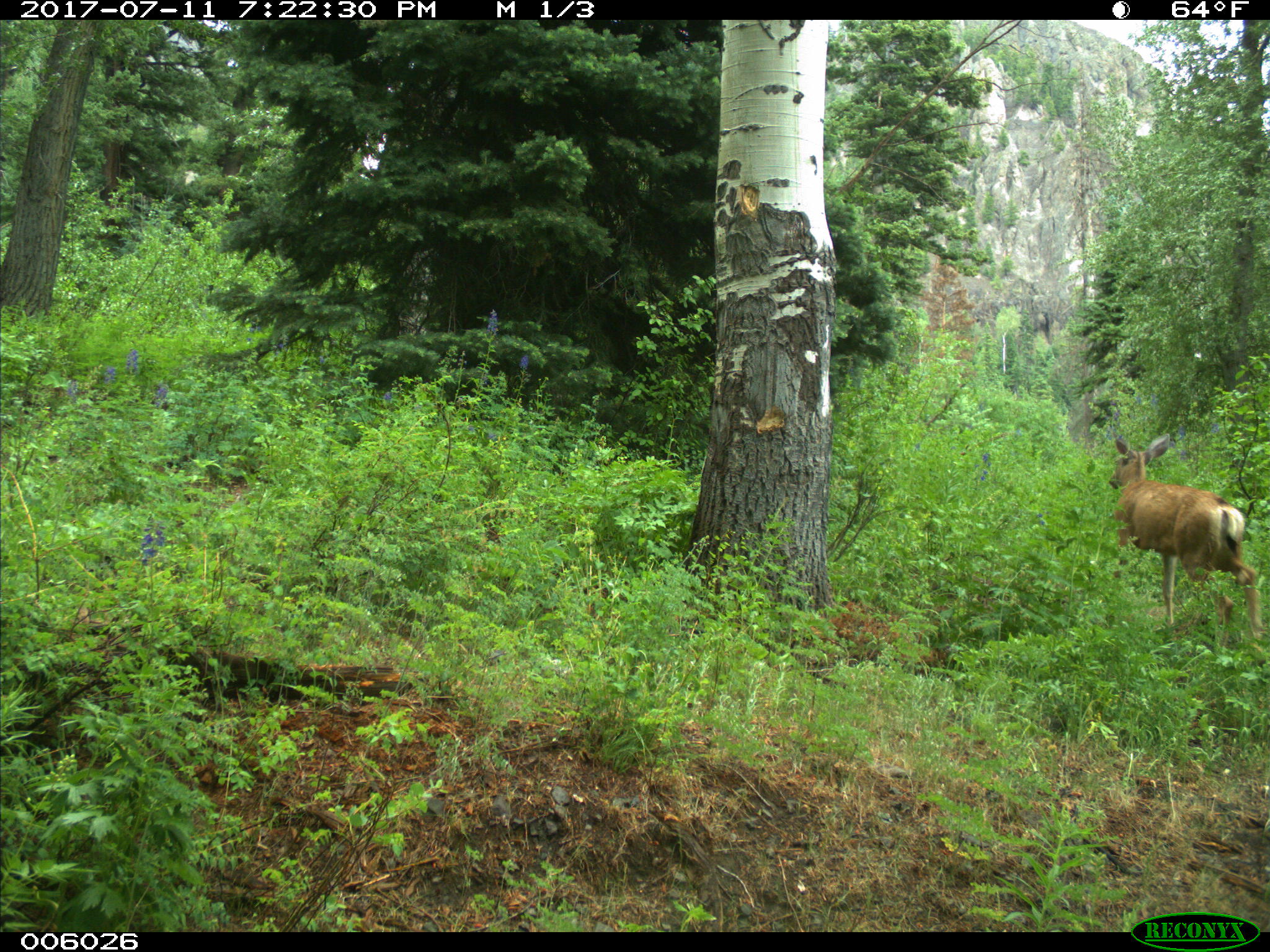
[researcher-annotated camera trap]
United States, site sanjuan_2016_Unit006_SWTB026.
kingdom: Animalia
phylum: Chordata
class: Mammalia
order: Artiodactyla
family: Cervidae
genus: Odocoileus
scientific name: Odocoileus hemionus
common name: mule deer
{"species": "Odocoileus hemionus (mule deer)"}